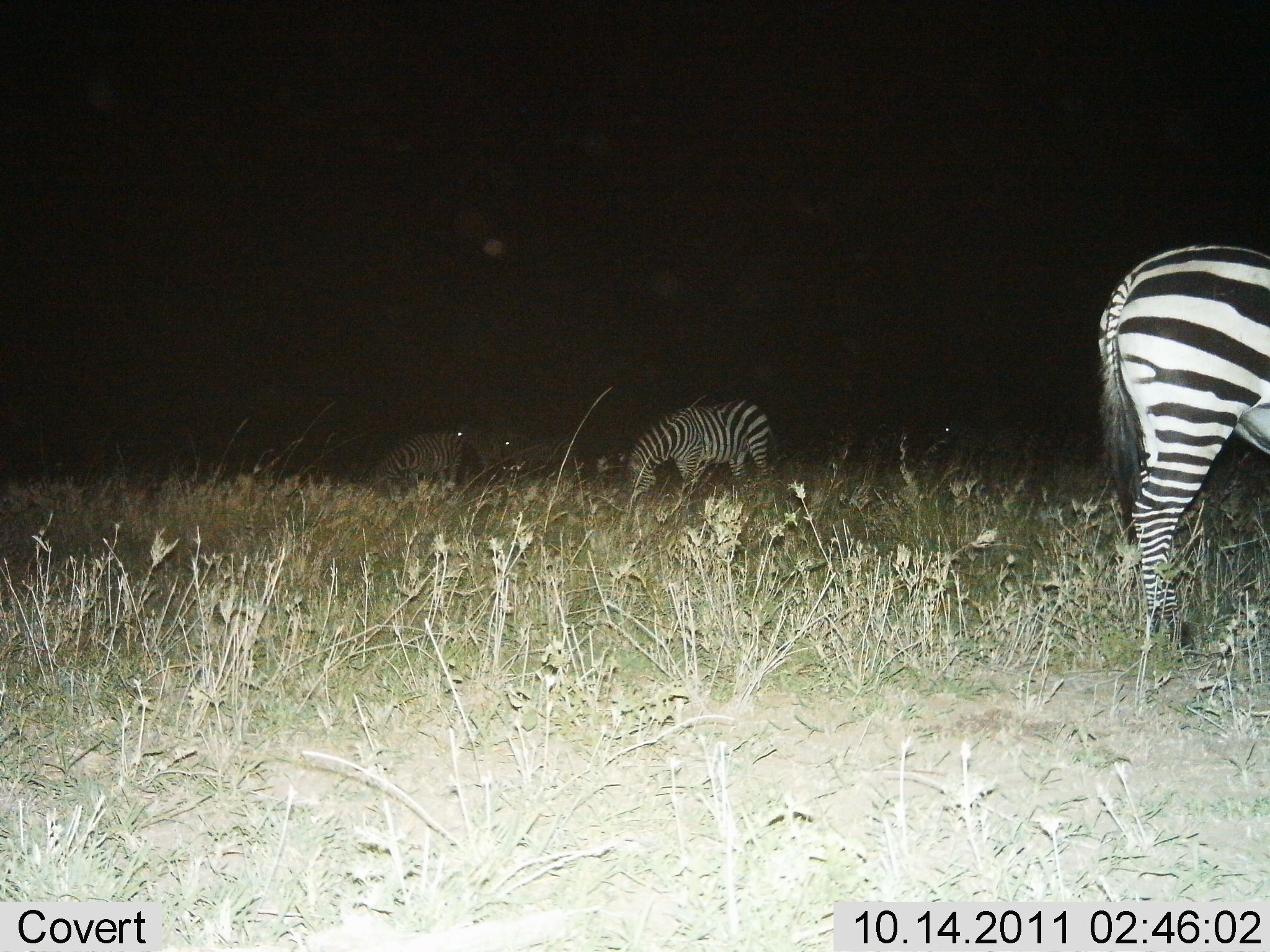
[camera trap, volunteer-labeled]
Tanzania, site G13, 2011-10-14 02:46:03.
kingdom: Animalia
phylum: Chordata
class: Mammalia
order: Perissodactyla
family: Equidae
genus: Equus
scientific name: Equus quagga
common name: plains zebra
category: zebra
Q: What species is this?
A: Zebra (plains zebra) (Equus quagga).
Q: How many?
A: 4.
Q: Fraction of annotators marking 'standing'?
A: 60%.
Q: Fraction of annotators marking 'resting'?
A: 13%.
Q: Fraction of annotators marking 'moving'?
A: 7%.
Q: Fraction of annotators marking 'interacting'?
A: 0%.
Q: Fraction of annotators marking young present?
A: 0%.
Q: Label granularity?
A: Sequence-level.